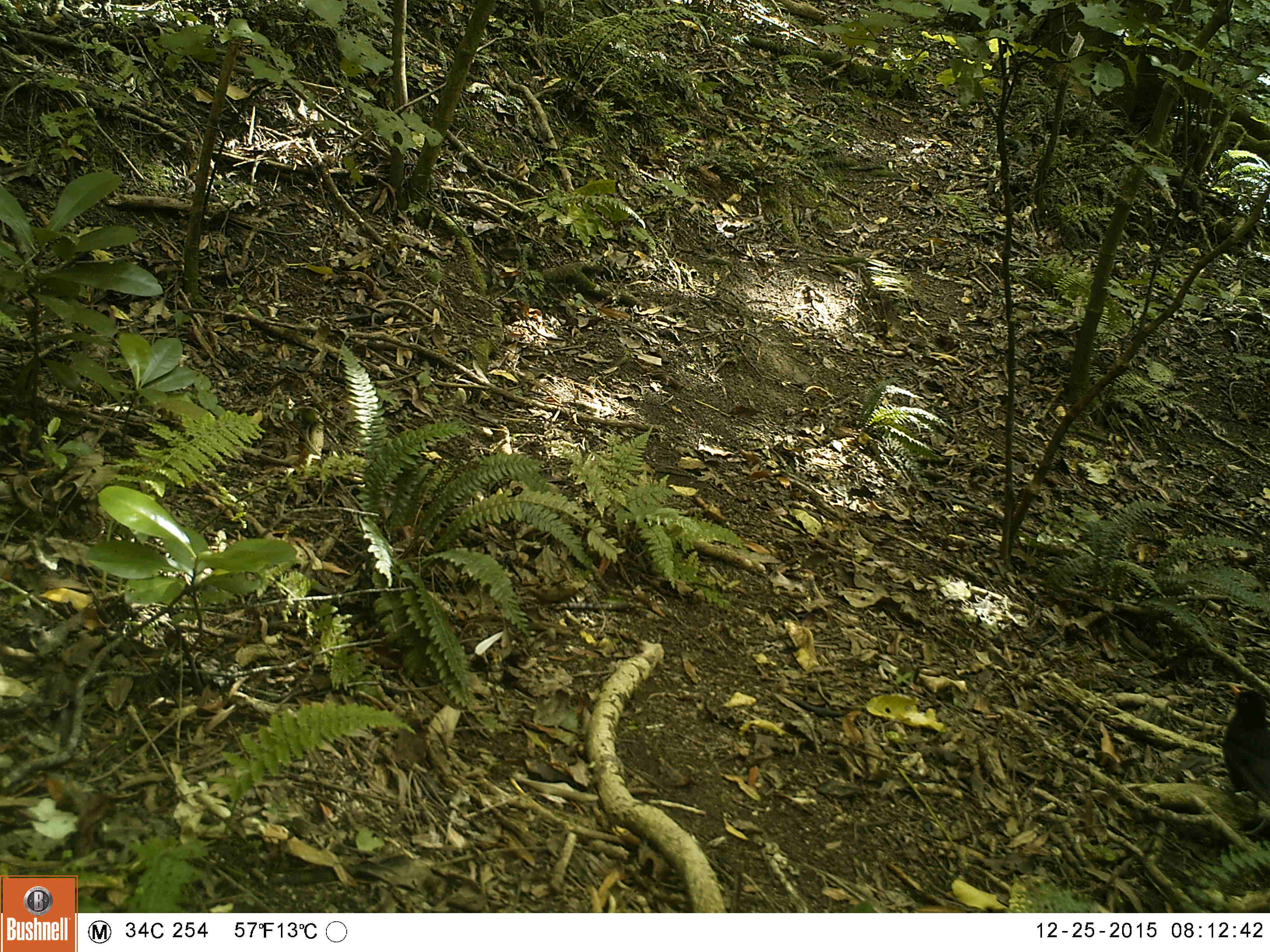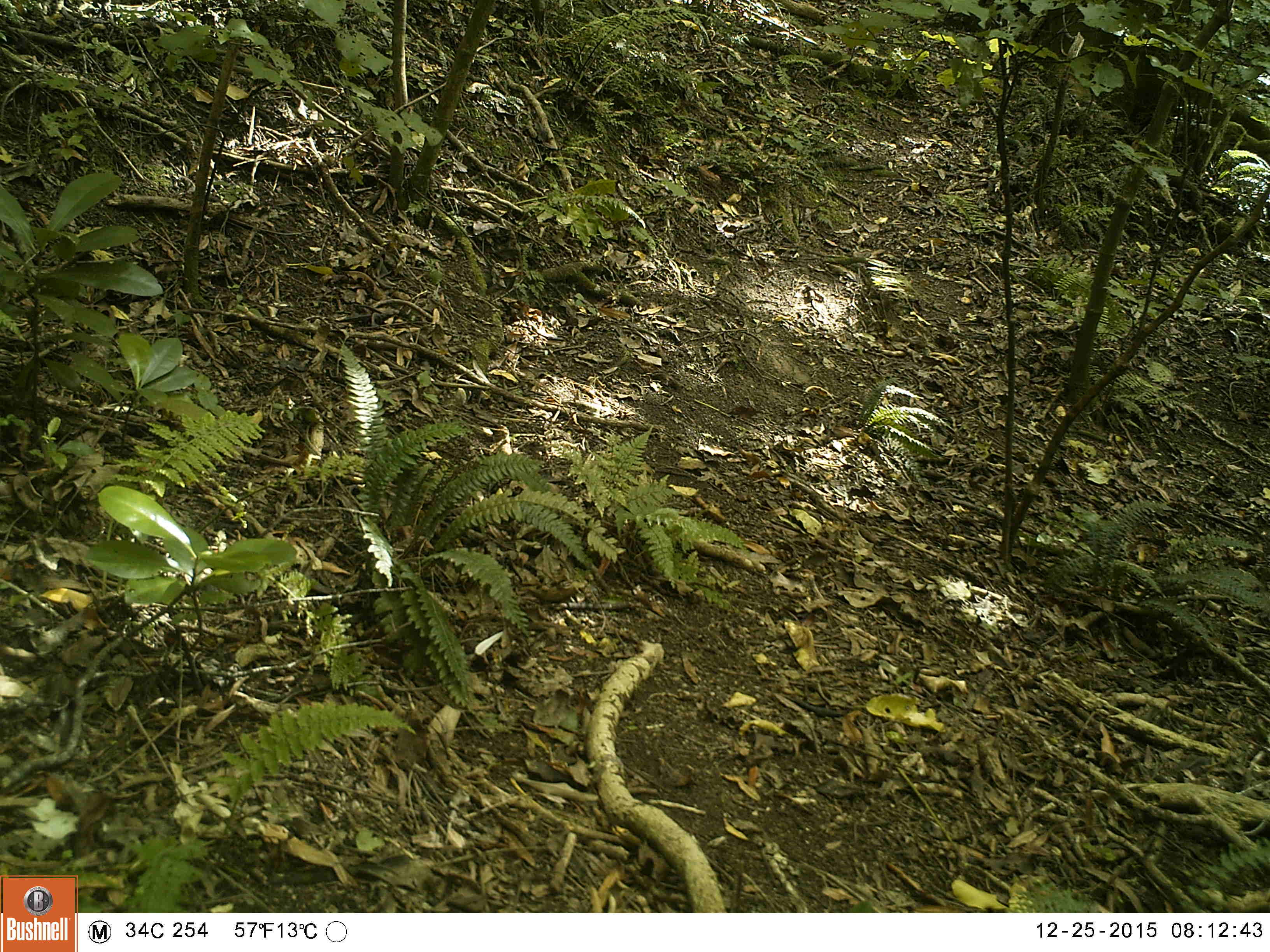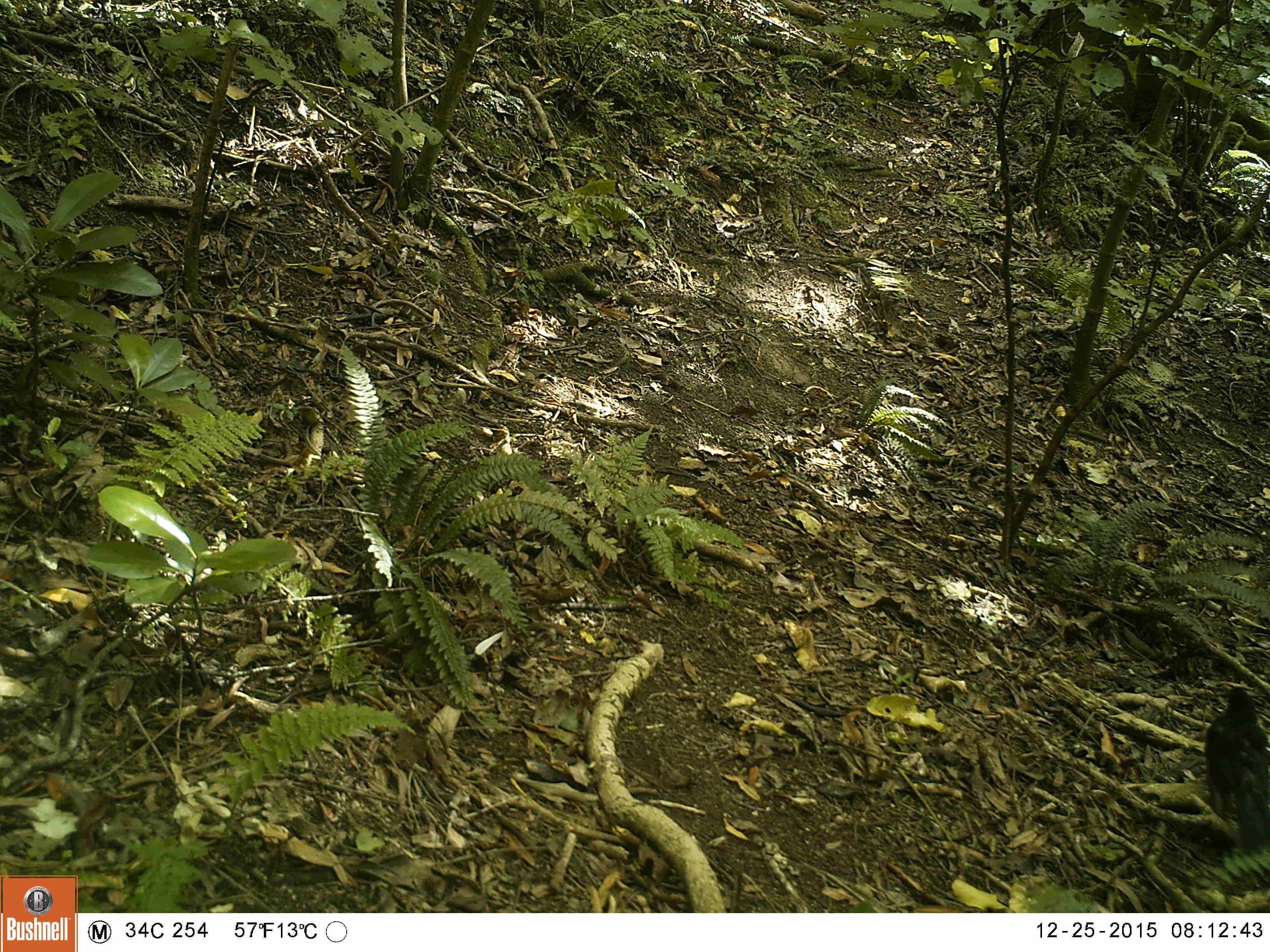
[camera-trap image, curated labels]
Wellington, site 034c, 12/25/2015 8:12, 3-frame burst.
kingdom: Animalia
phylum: Chordata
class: Aves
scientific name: Aves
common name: bird